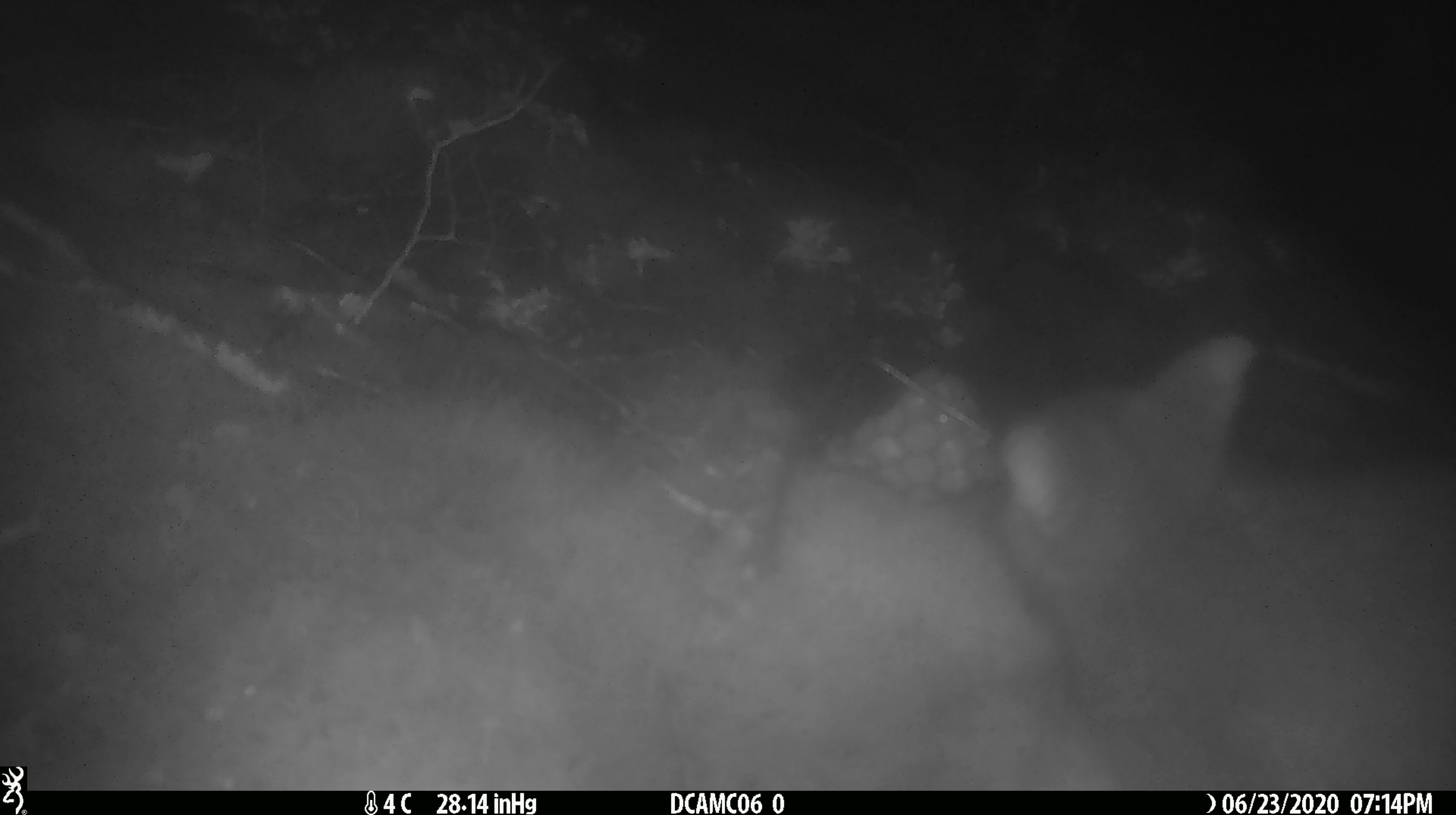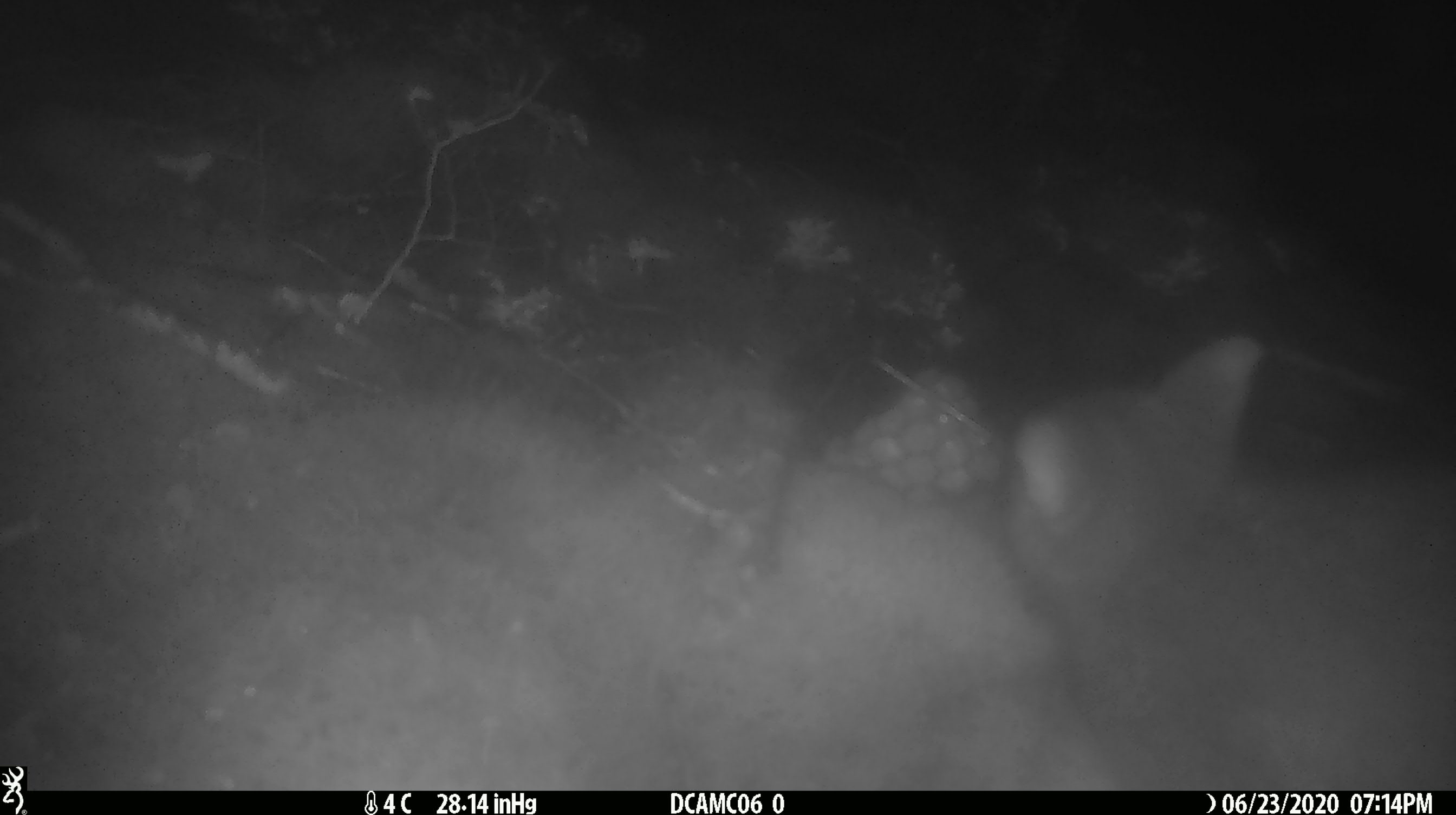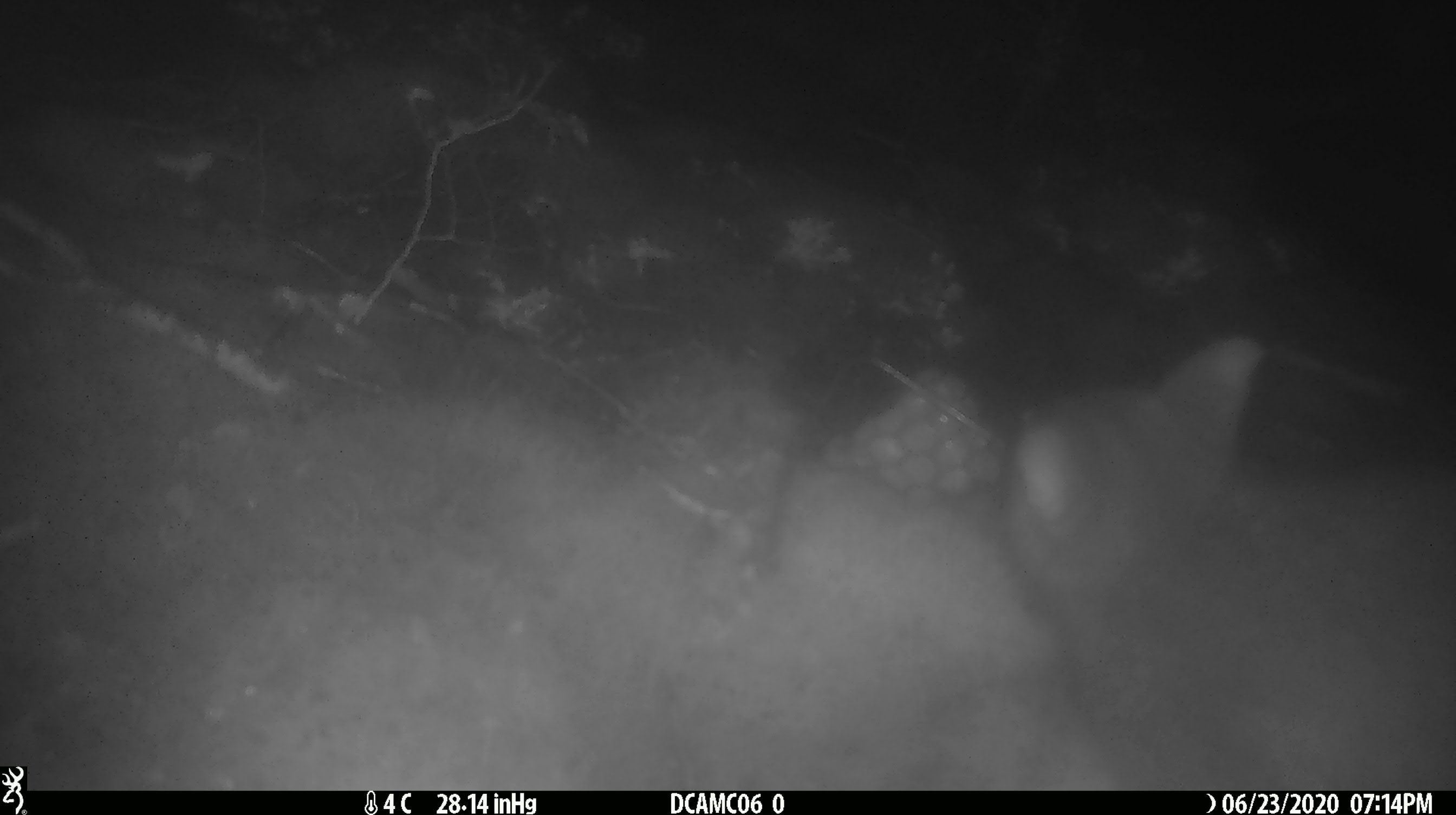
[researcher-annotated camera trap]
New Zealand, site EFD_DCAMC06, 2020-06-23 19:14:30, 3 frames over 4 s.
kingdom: Animalia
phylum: Chordata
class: Mammalia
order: Diprotodontia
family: Phalangeridae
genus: Trichosurus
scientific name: Trichosurus vulpecula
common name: common brushtail possum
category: possum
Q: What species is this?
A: Possum (common brushtail possum) (Trichosurus vulpecula).